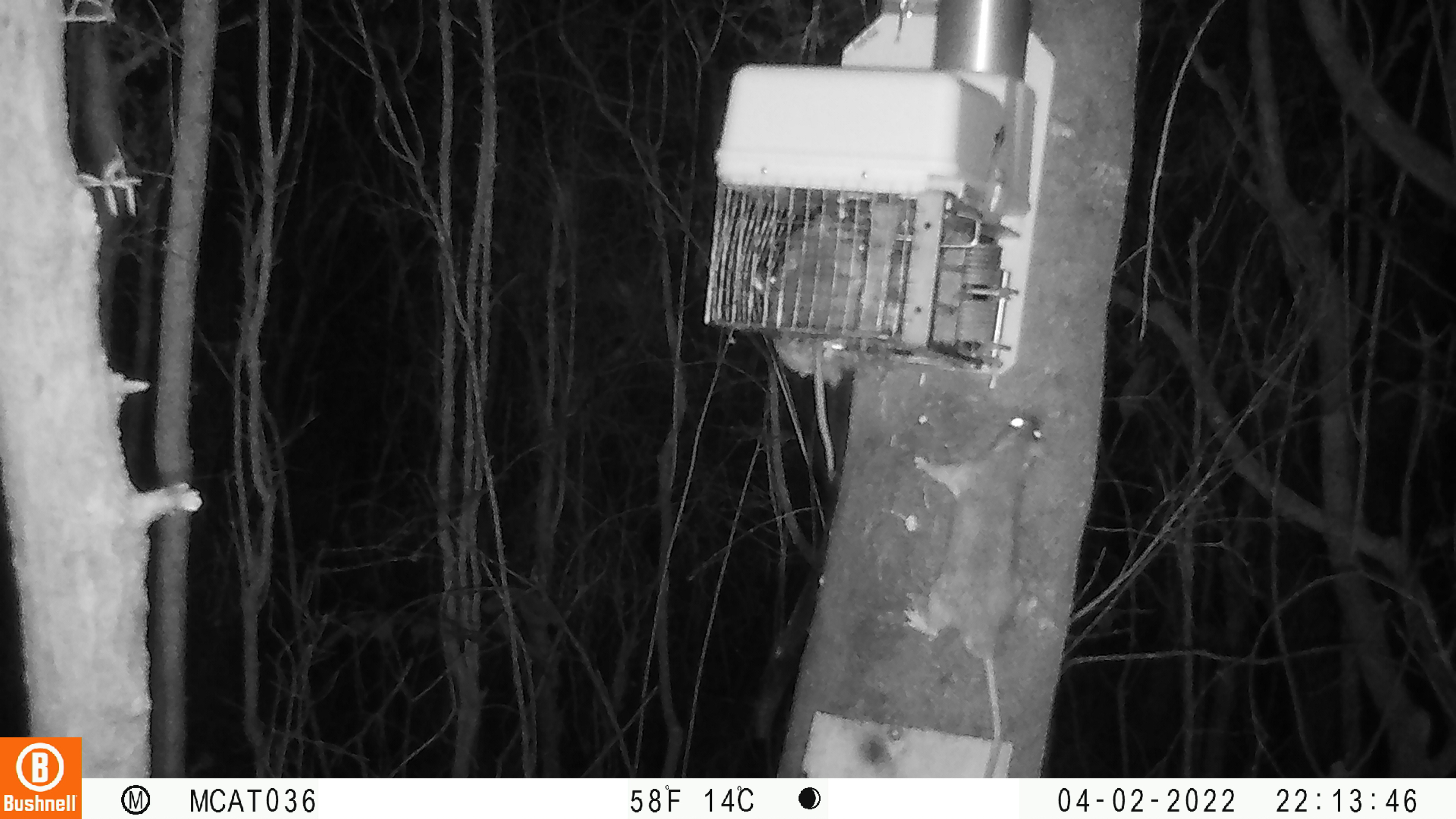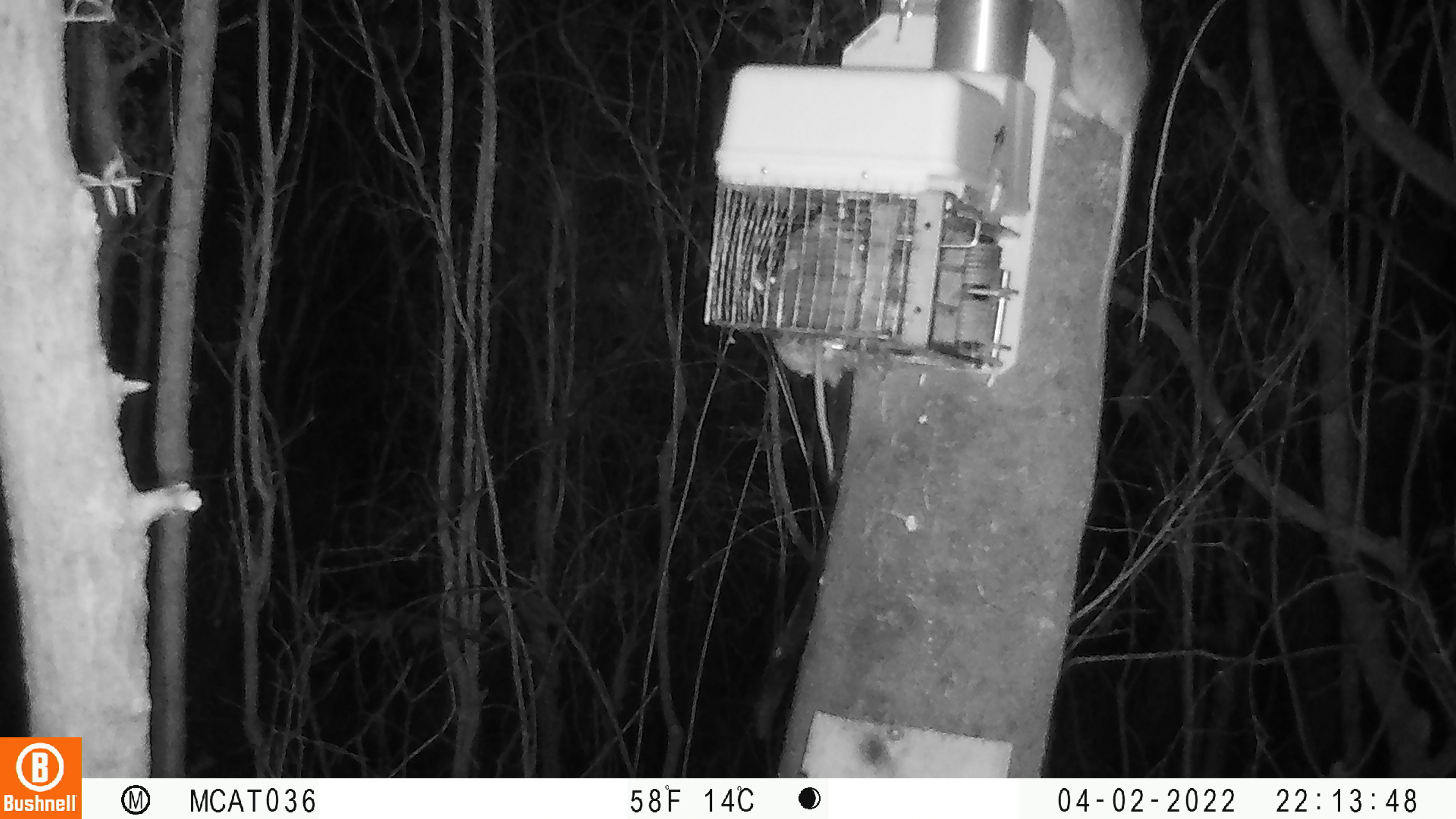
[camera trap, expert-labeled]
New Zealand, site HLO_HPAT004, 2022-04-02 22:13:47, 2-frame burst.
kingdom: Animalia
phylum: Chordata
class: Mammalia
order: Rodentia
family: Muridae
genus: Rattus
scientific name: Rattus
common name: rat